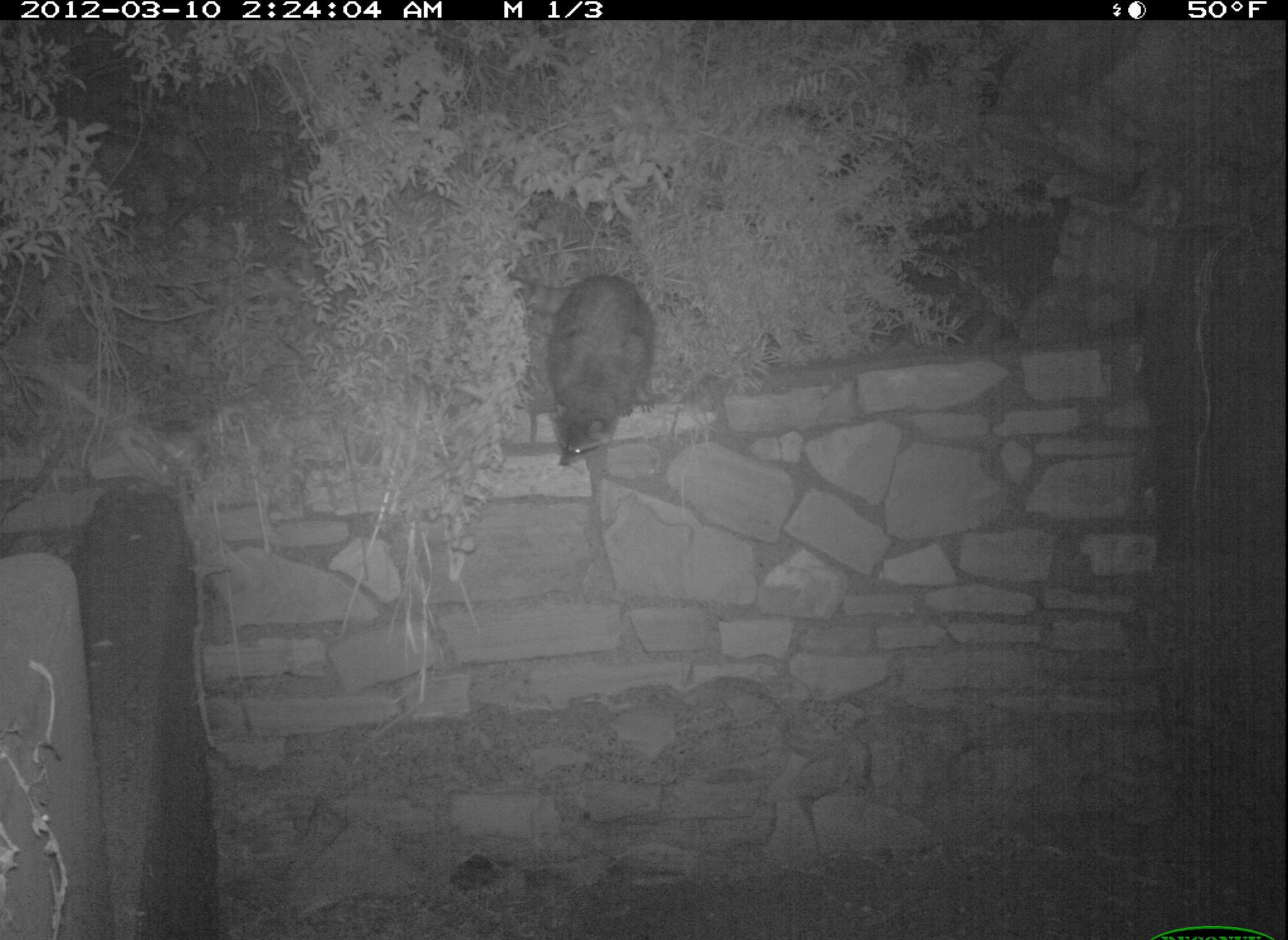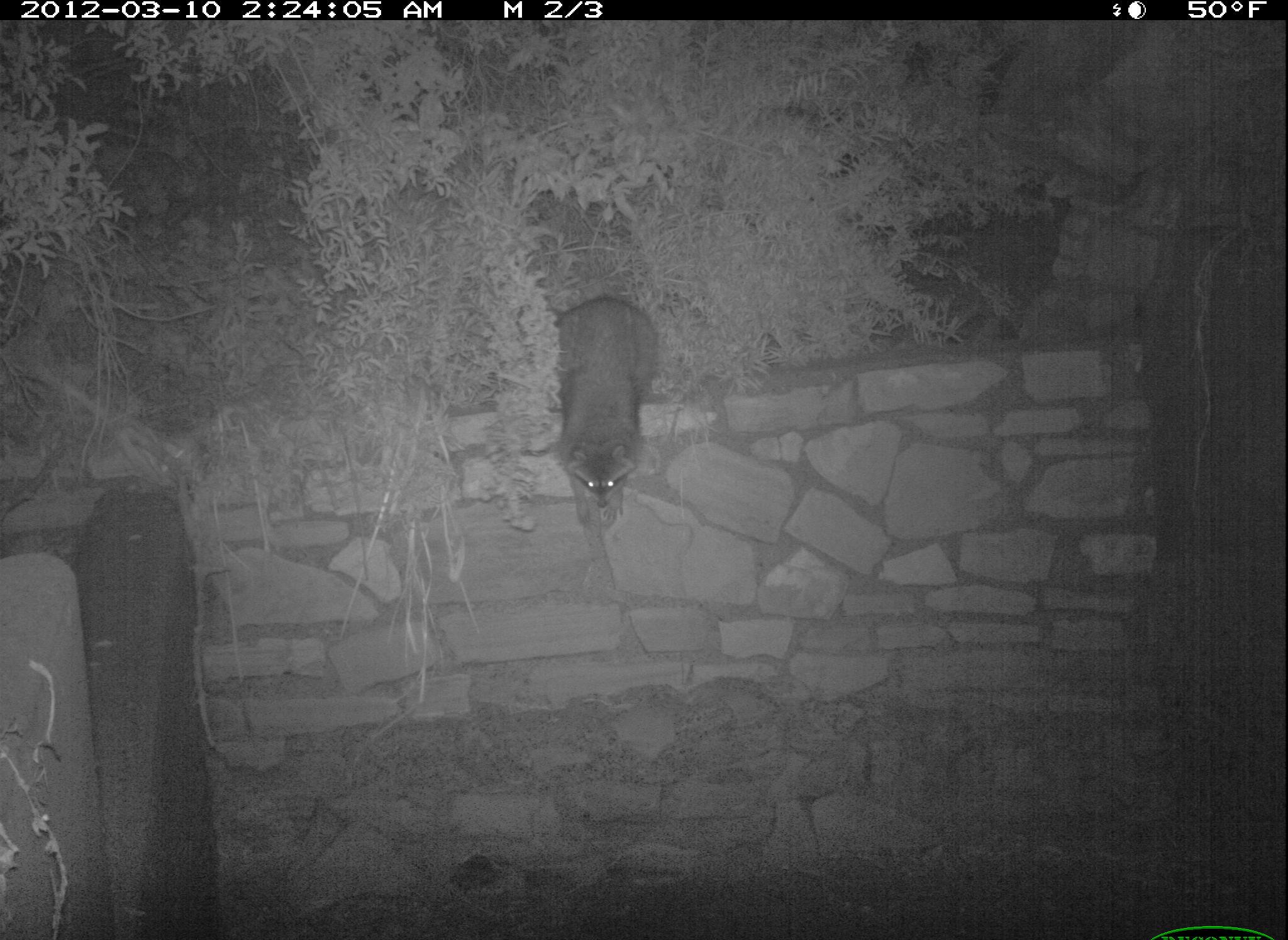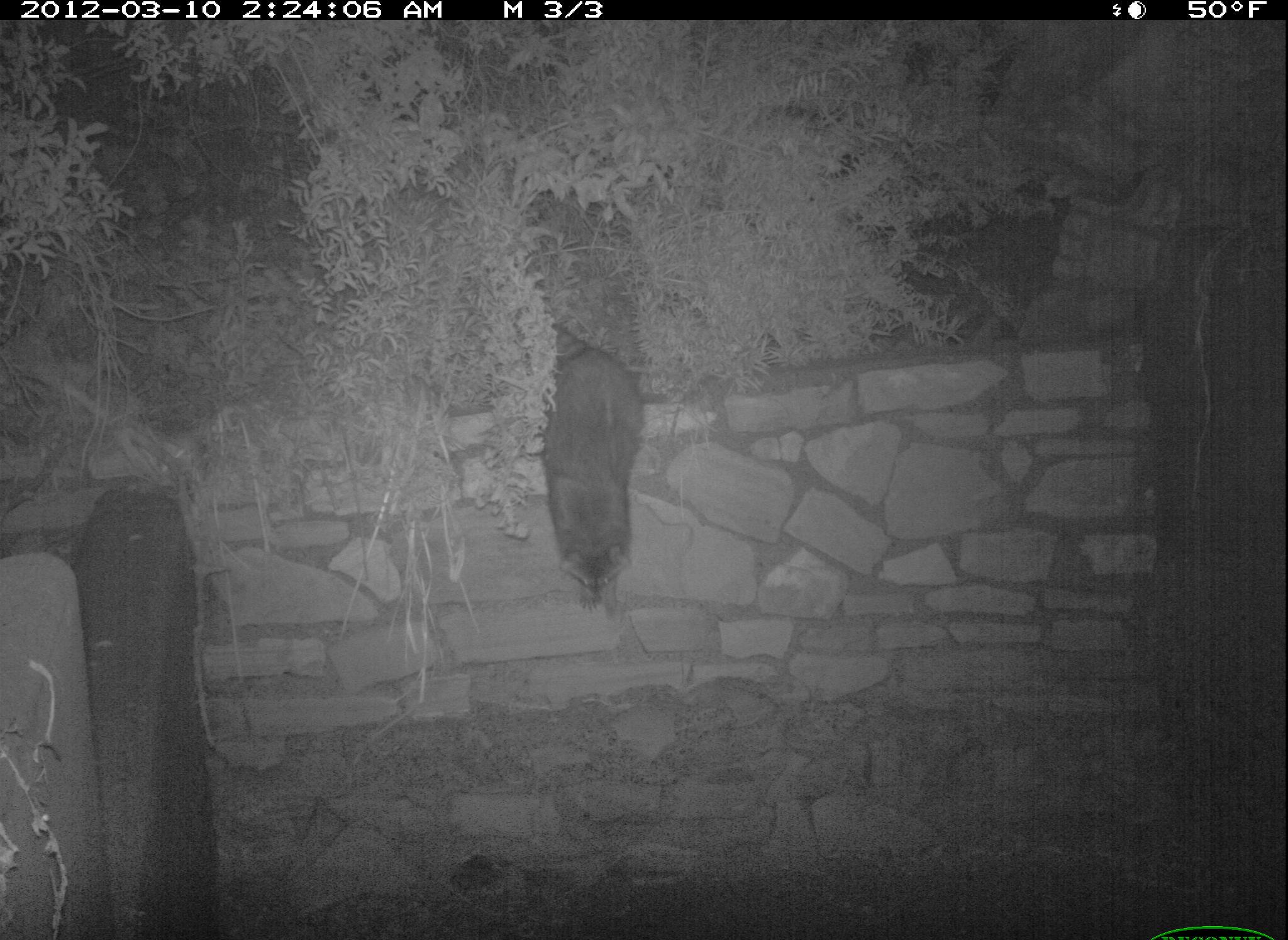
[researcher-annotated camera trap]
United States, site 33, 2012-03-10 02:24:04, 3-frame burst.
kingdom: Animalia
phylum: Chordata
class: Mammalia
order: Carnivora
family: Procyonidae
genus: Procyon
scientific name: Procyon lotor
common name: raccoon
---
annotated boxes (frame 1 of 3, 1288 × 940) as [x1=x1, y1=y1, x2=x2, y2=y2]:
raccoon: [x1=535, y1=266, x2=663, y2=472]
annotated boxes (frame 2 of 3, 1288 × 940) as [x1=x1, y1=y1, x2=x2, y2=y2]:
raccoon: [x1=544, y1=295, x2=658, y2=538]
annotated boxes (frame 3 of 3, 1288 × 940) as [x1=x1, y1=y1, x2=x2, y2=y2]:
raccoon: [x1=533, y1=333, x2=652, y2=620]